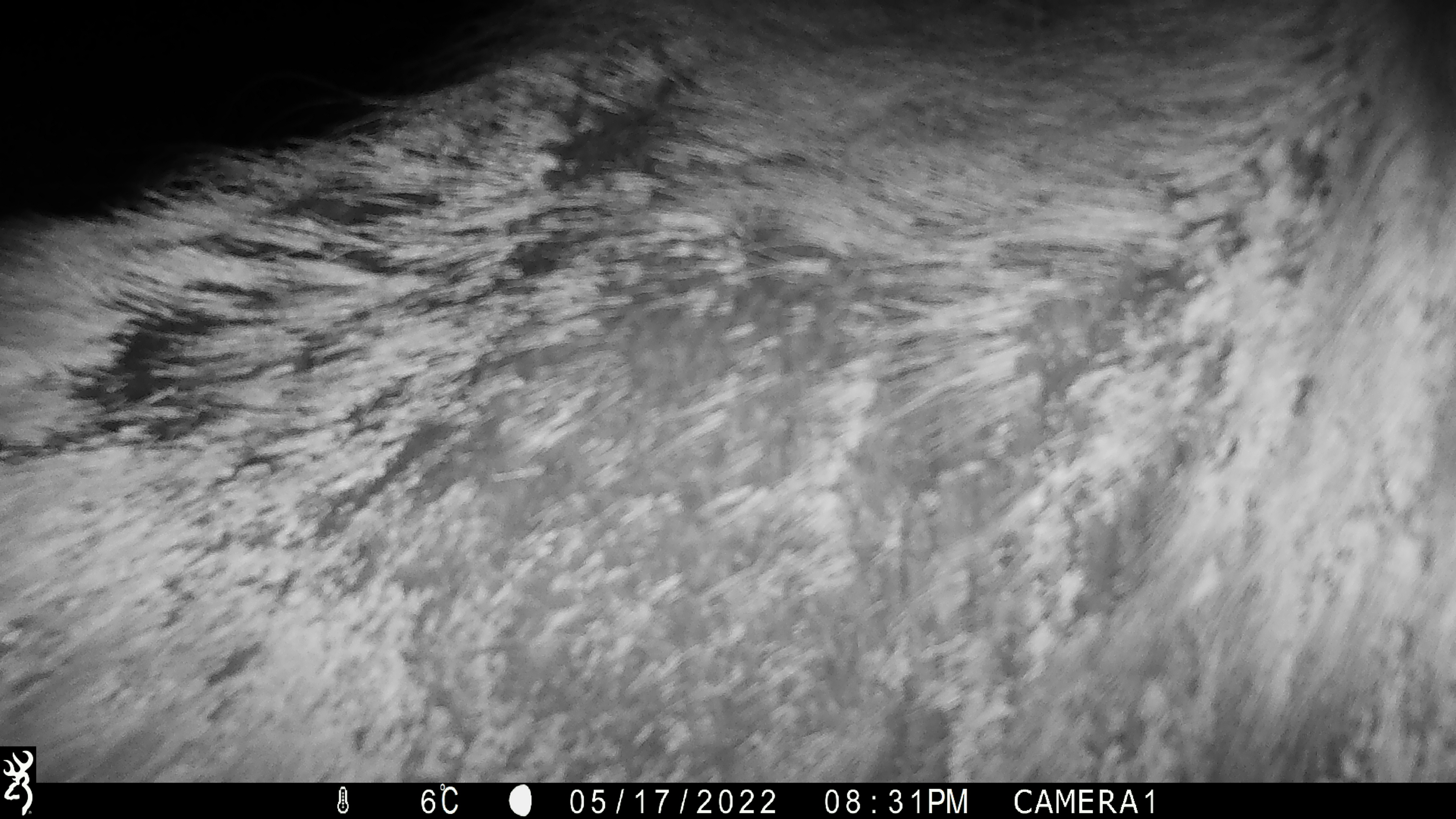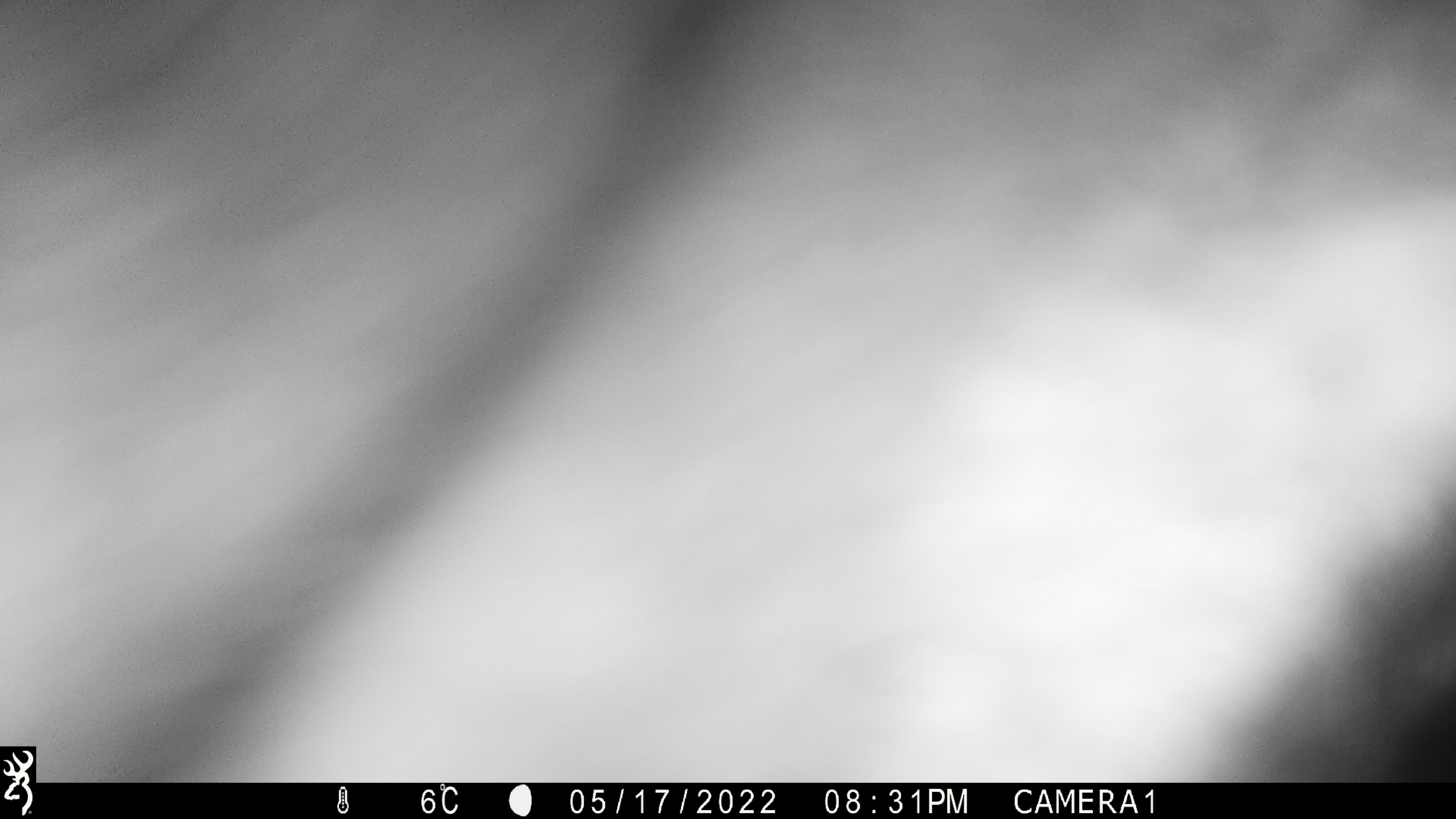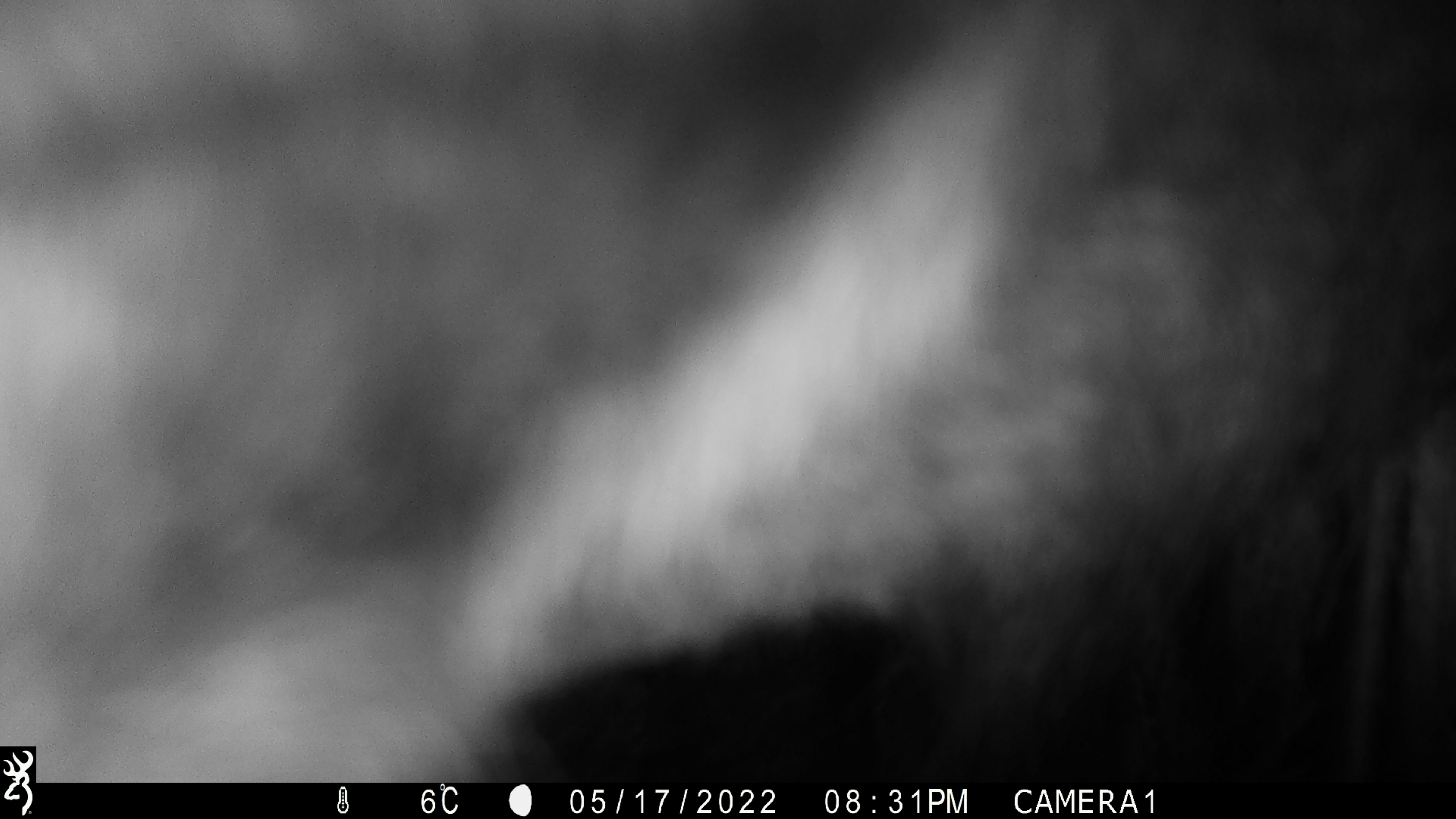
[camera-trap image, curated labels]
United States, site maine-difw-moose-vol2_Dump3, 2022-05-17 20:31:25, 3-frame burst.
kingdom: Animalia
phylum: Chordata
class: Mammalia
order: Artiodactyla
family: Cervidae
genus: Alces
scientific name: Alces alces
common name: moose